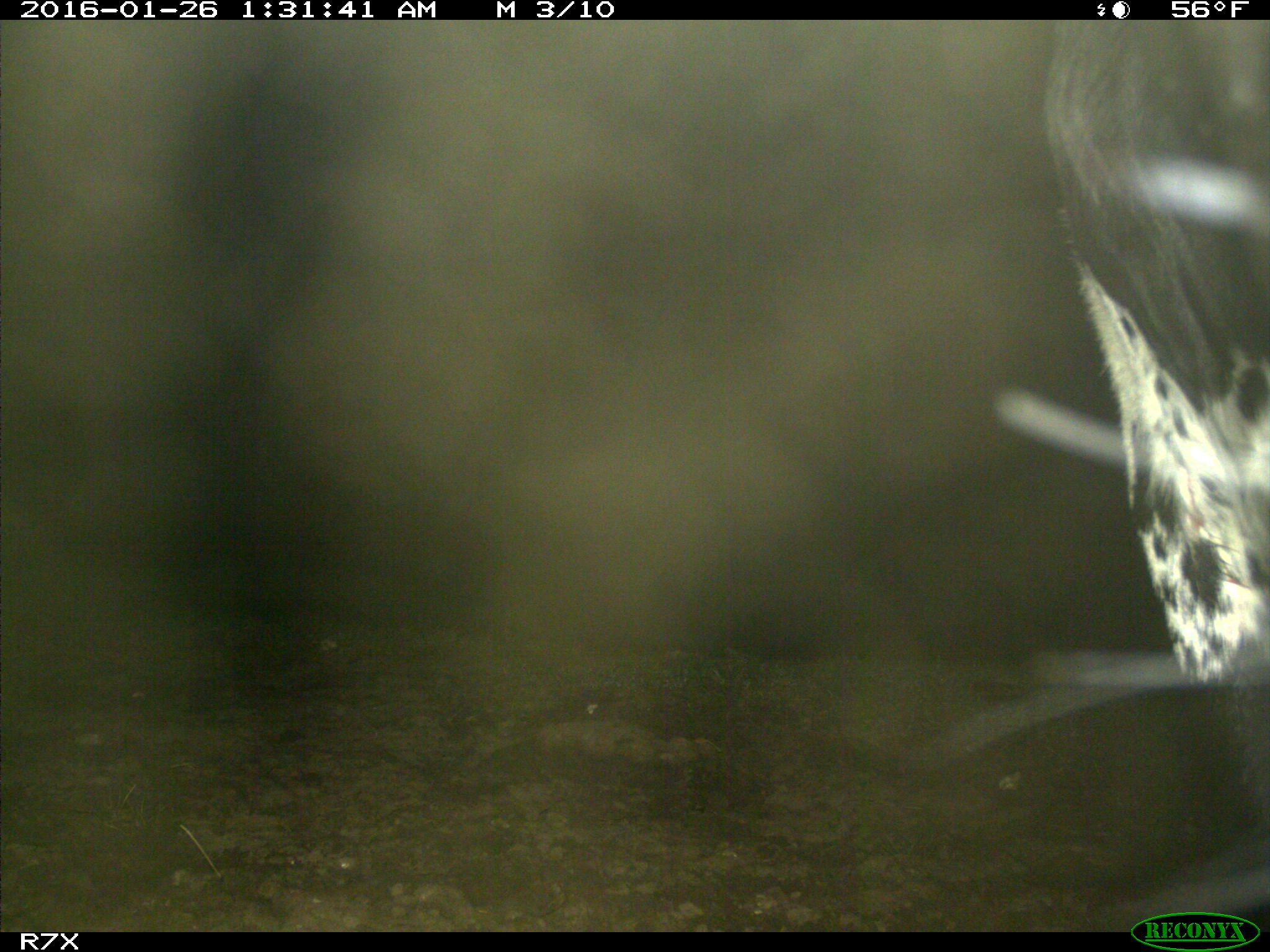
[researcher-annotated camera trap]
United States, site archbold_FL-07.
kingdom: Animalia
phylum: Chordata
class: Mammalia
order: Artiodactyla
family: Bovidae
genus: Bos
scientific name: Bos taurus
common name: domestic cow